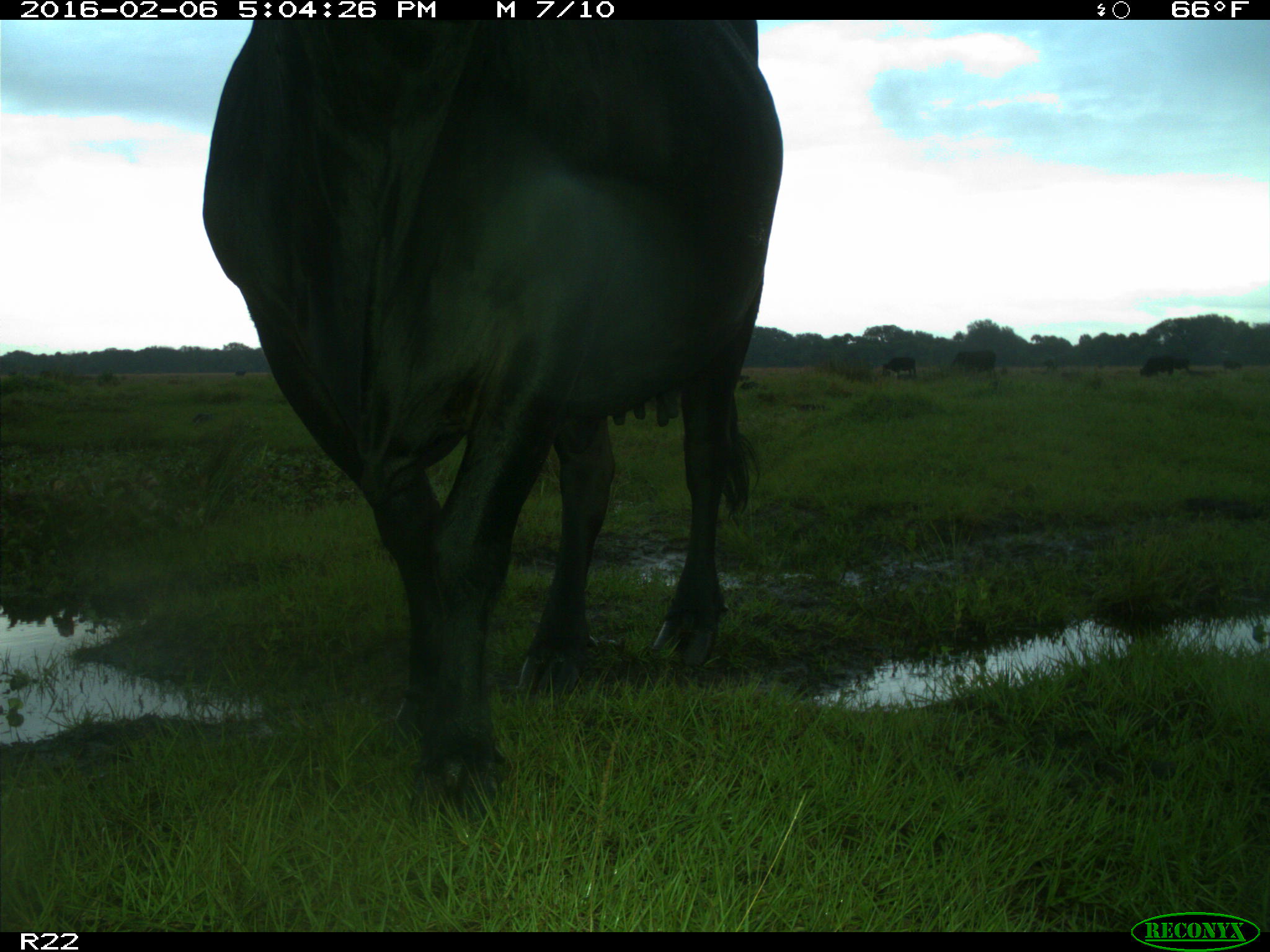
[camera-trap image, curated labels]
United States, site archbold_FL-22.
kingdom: Animalia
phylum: Chordata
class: Mammalia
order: Artiodactyla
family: Bovidae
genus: Bos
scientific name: Bos taurus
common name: domestic cow